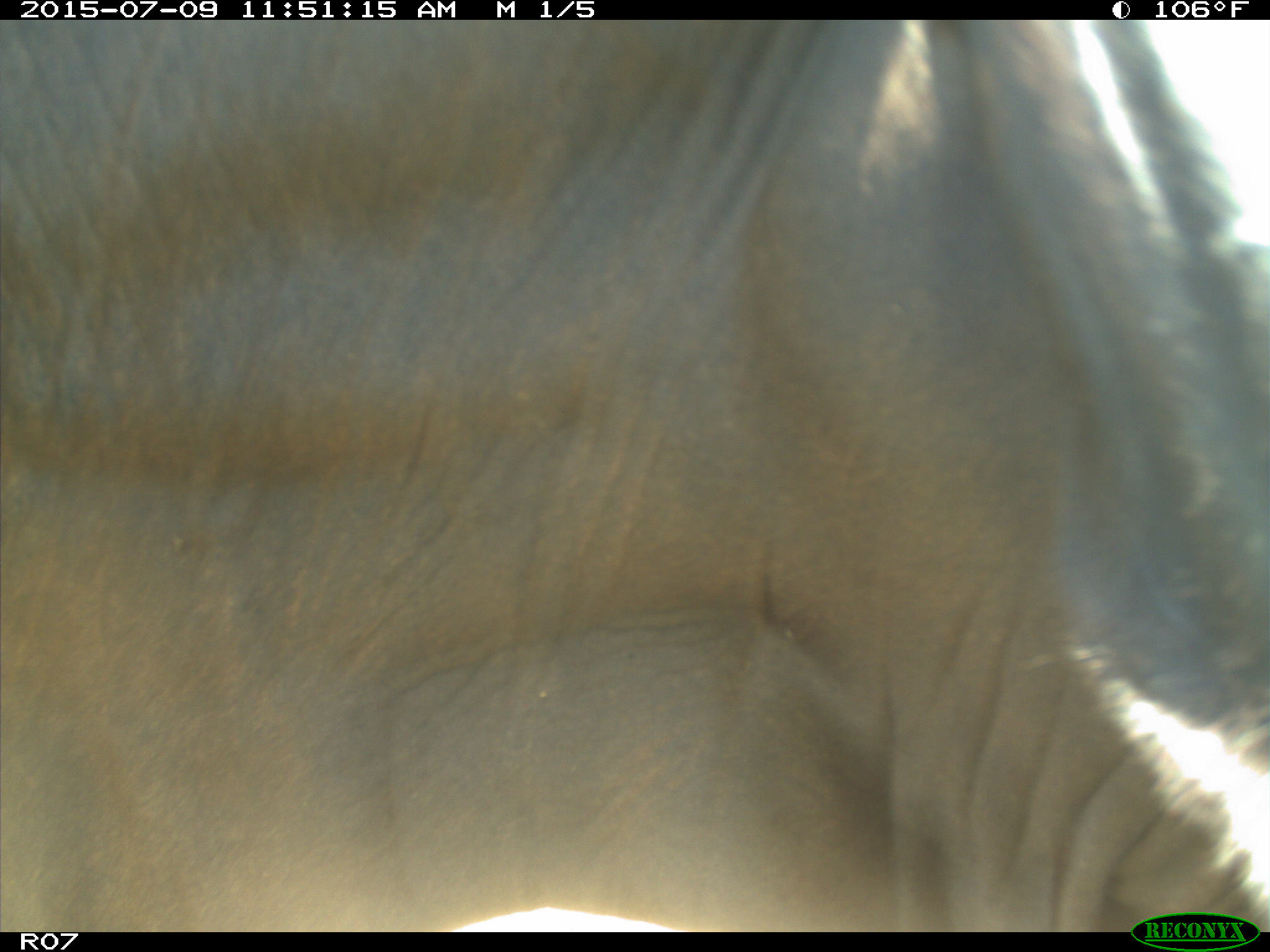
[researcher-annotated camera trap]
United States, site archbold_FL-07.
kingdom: Animalia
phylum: Chordata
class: Mammalia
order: Artiodactyla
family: Bovidae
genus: Bos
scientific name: Bos taurus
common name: domestic cow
Bos taurus (domestic cow).